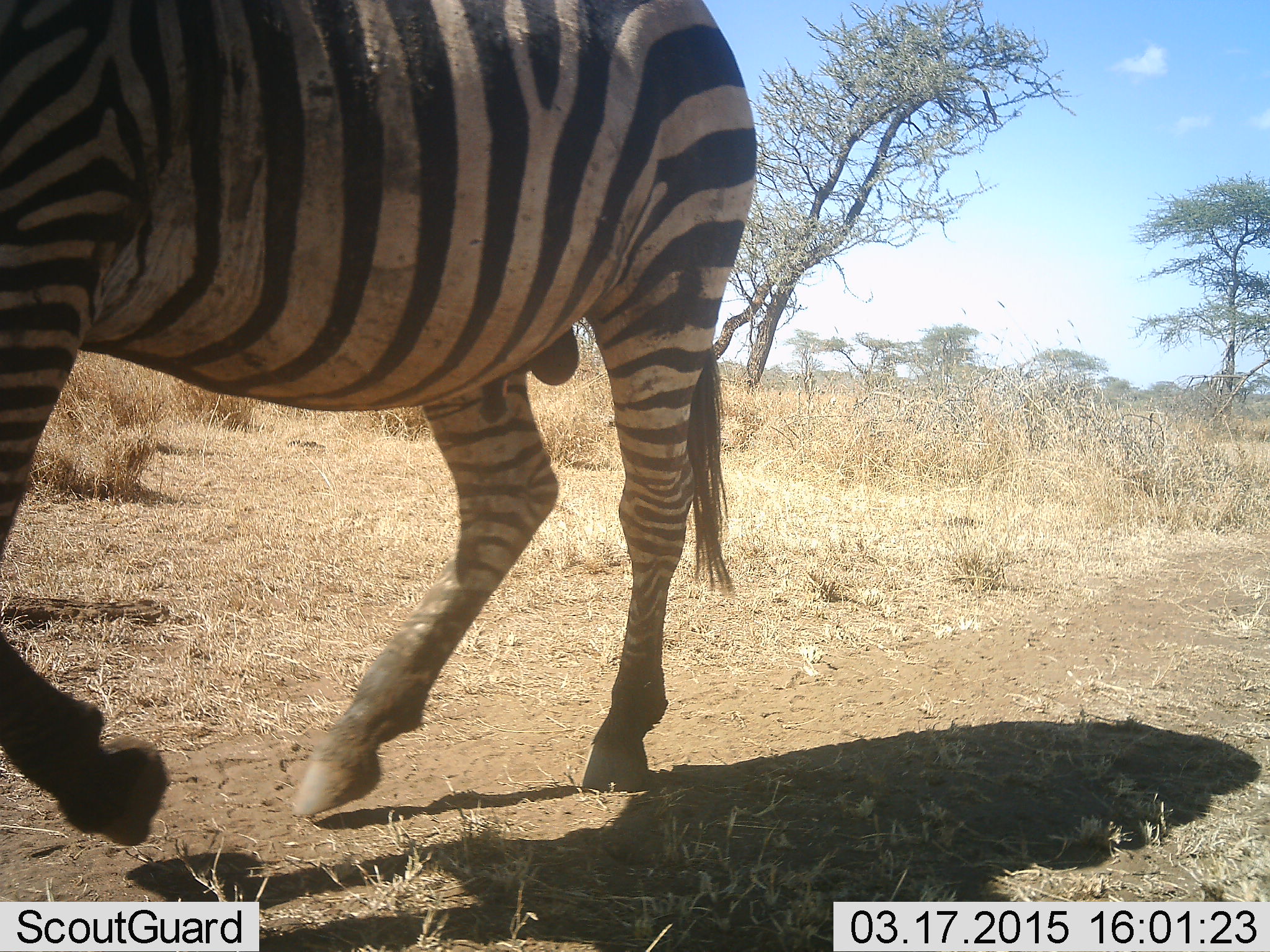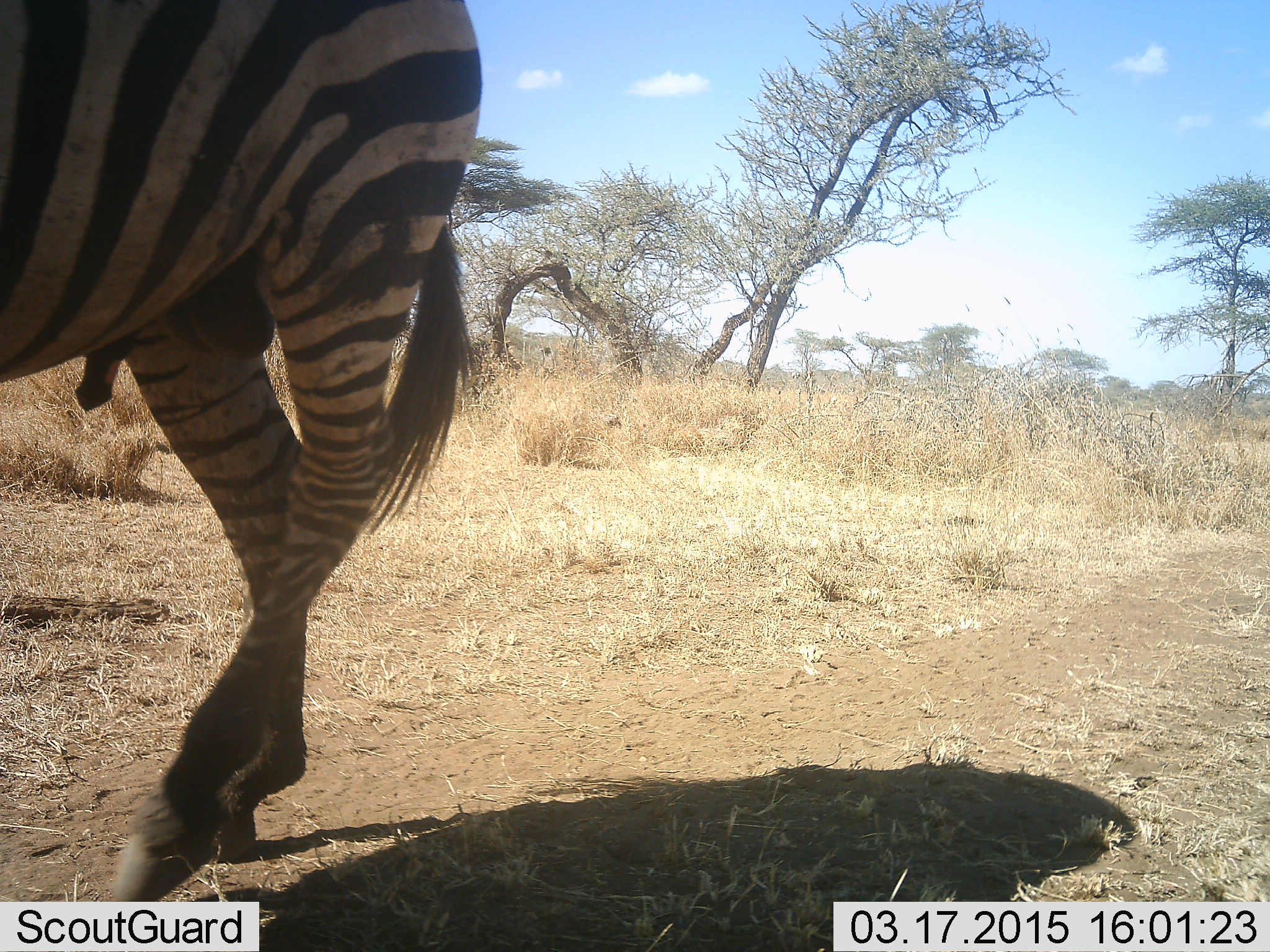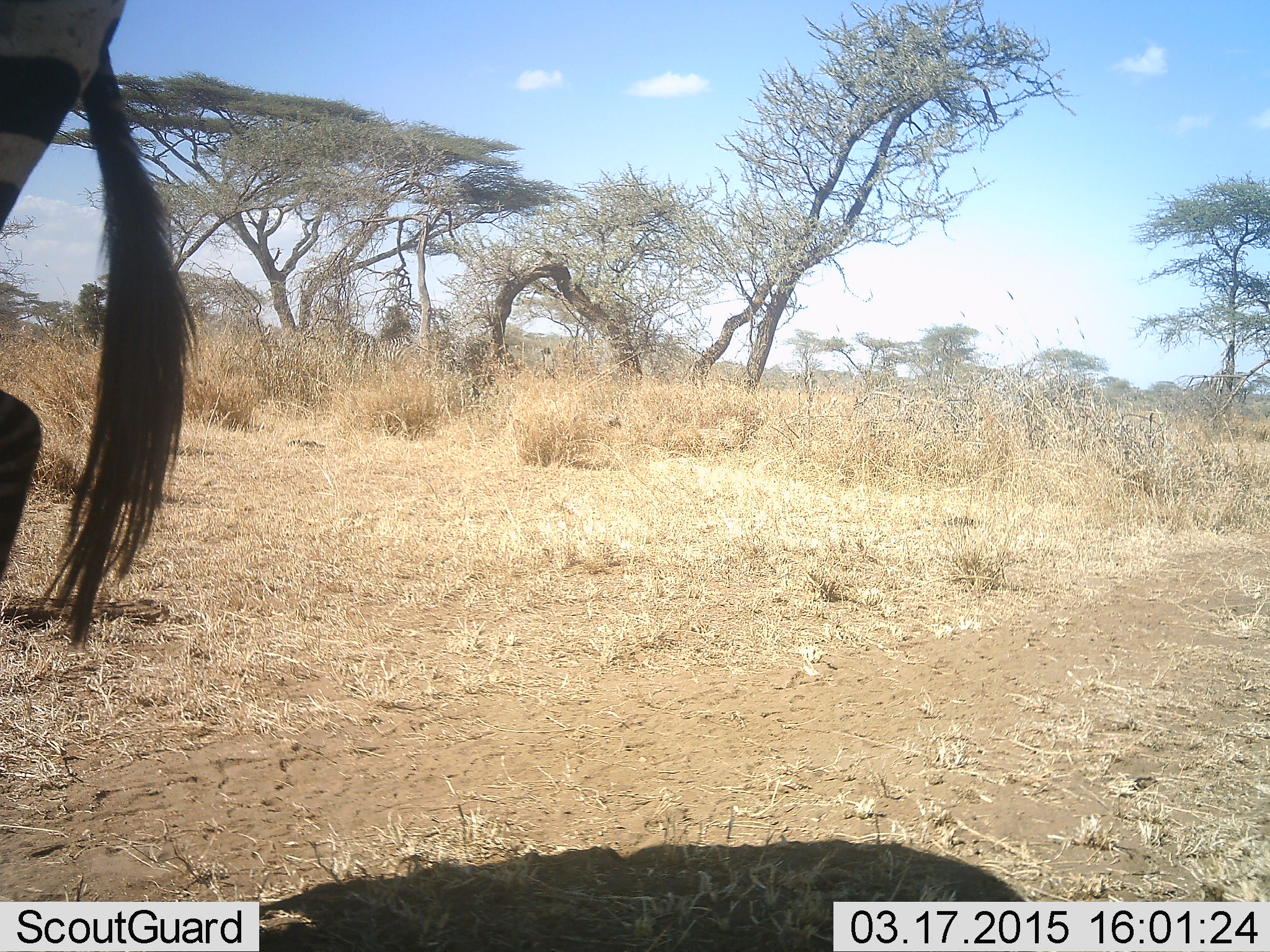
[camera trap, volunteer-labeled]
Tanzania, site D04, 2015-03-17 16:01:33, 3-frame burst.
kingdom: Animalia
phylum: Chordata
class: Mammalia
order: Perissodactyla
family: Equidae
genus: Equus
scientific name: Equus quagga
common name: plains zebra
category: zebra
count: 1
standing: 0%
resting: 0%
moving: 100%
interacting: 0%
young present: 0%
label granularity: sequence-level